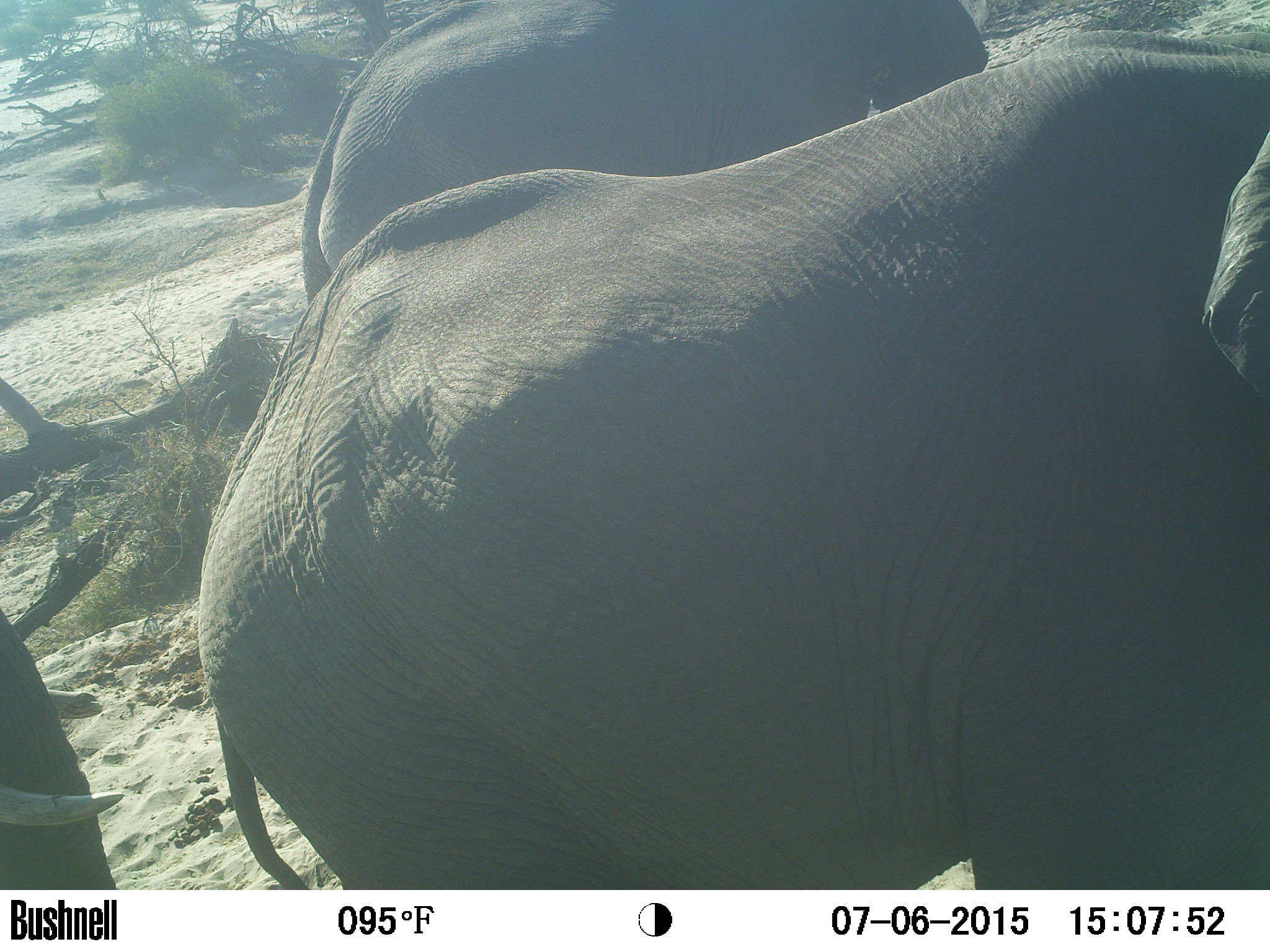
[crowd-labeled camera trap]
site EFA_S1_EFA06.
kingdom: Animalia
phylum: Chordata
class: Mammalia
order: Proboscidea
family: Elephantidae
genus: Loxodonta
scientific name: Loxodonta africana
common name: african bush elephant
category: elephant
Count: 3.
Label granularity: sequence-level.